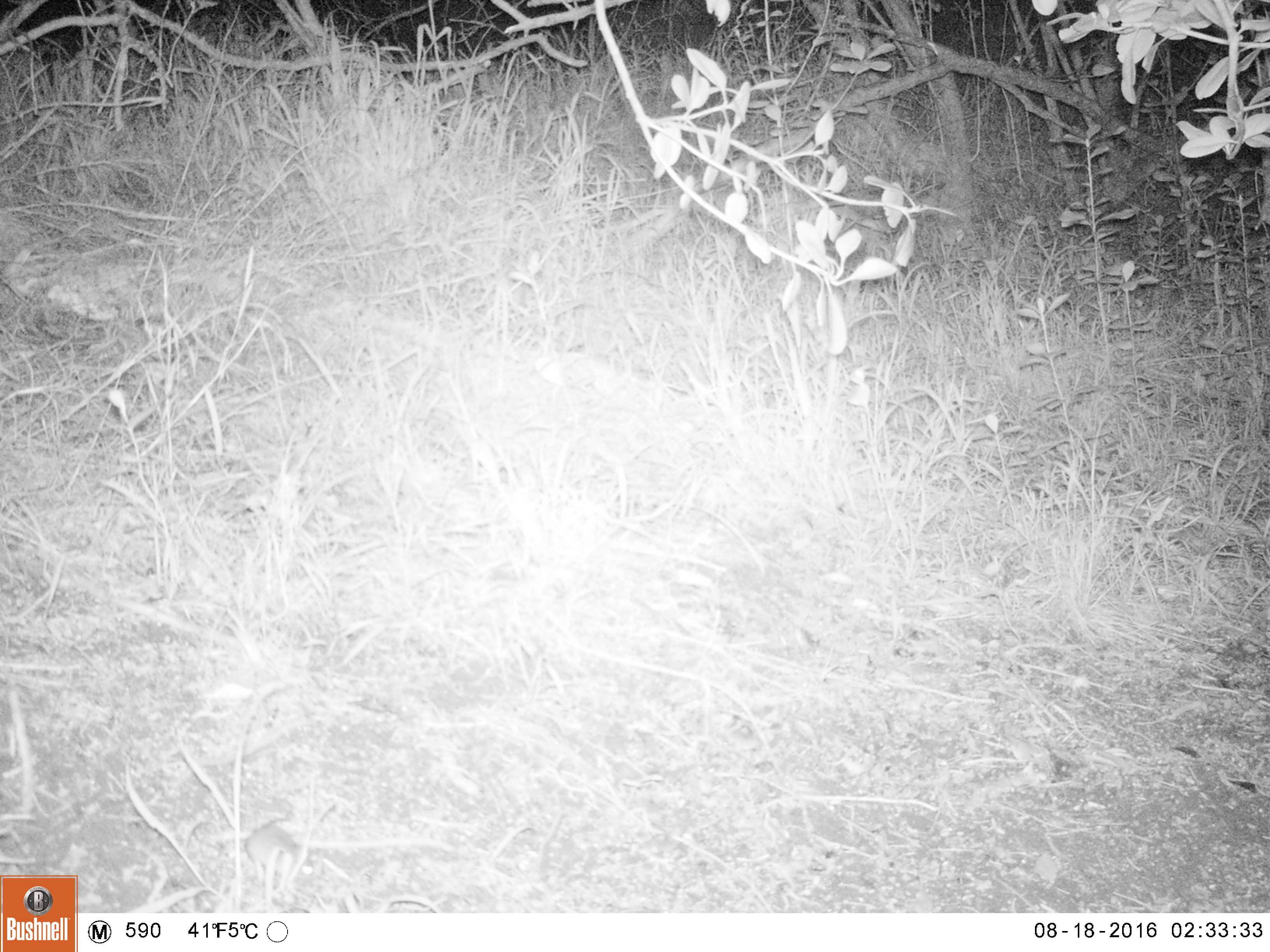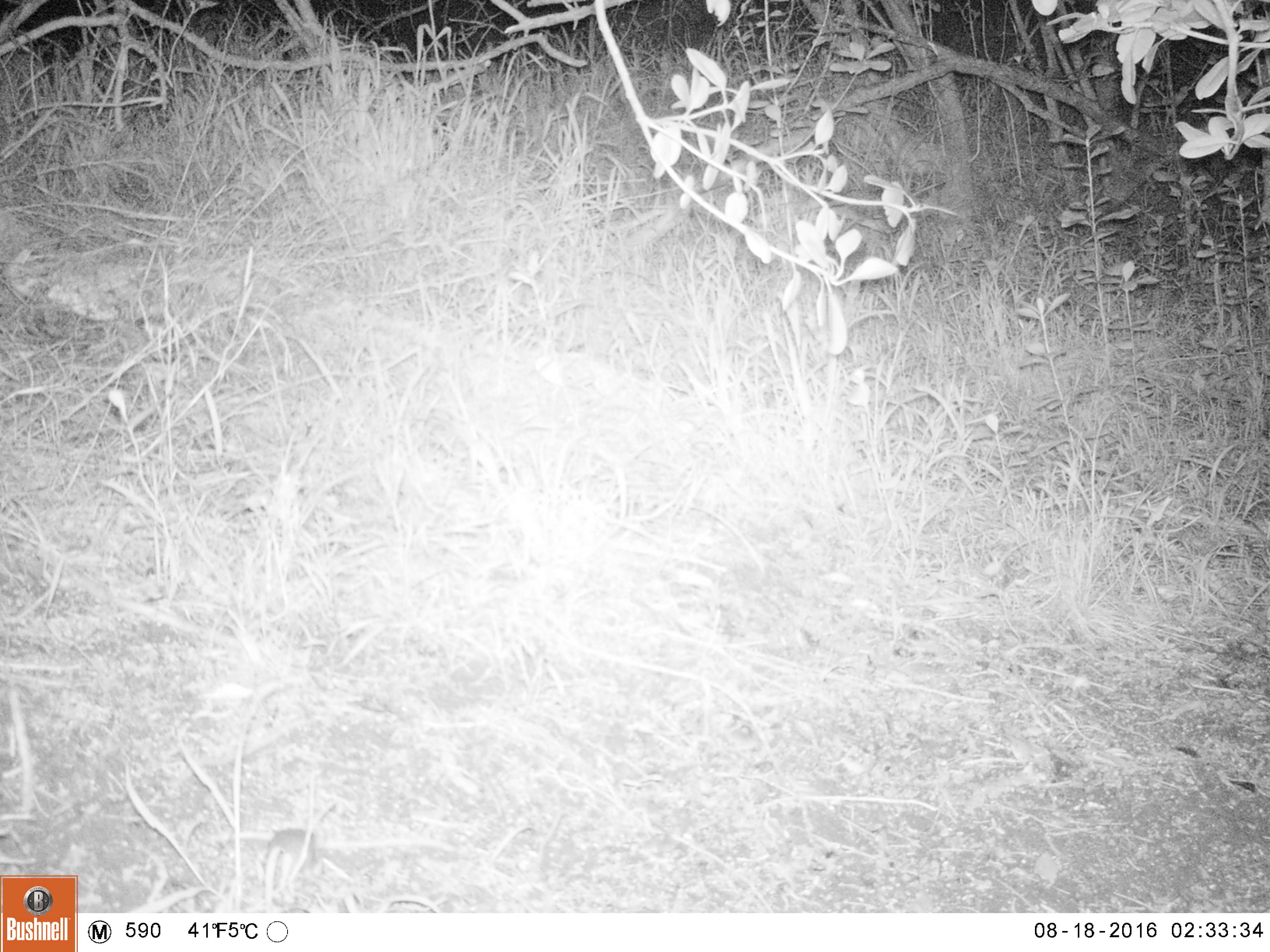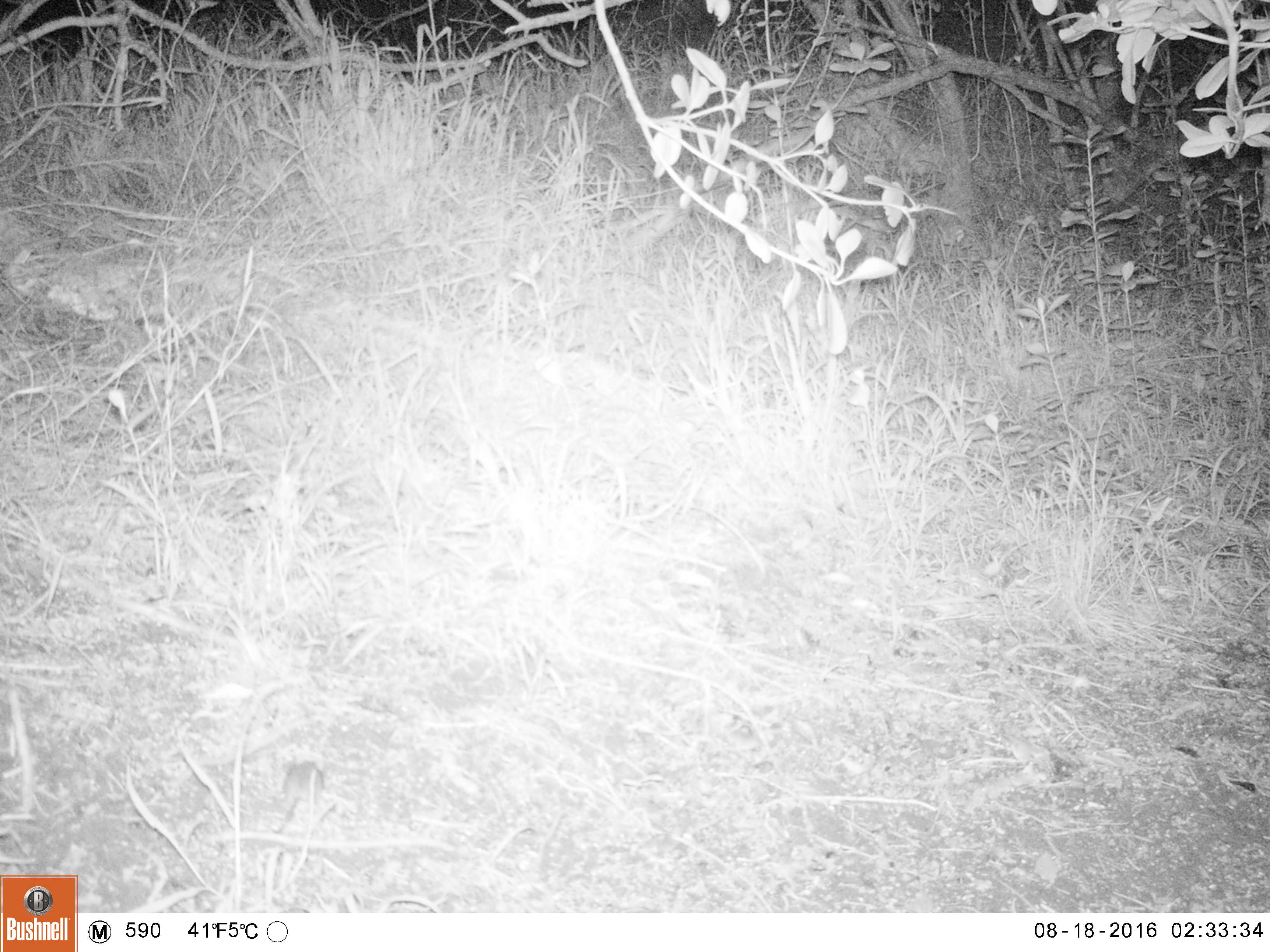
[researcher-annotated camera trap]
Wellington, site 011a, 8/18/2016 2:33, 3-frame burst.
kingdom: Animalia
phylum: Chordata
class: Mammalia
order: Rodentia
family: Muridae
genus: Mus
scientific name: Mus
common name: mouse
Mouse (Mus).